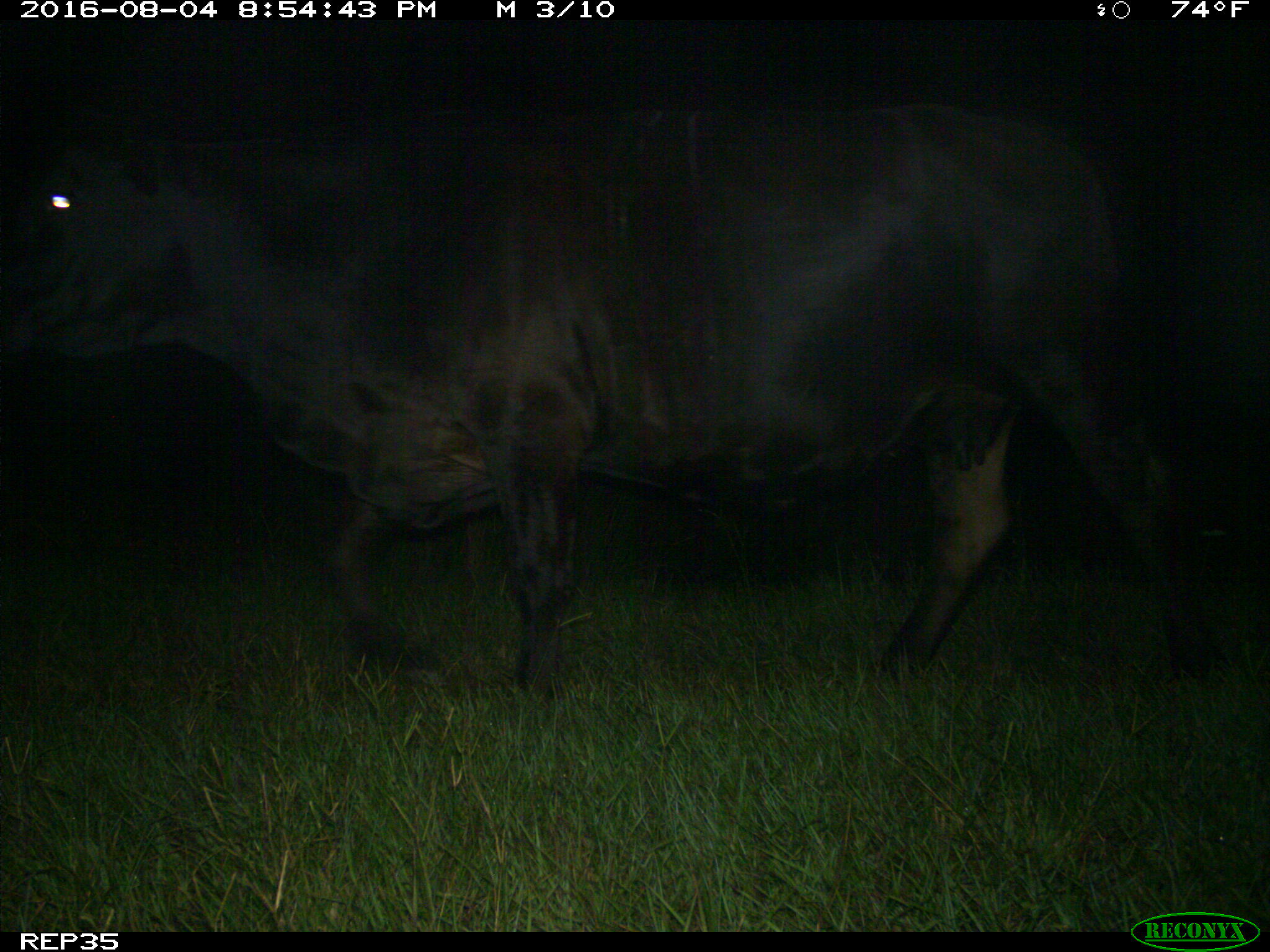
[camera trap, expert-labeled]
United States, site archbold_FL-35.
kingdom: Animalia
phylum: Chordata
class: Mammalia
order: Artiodactyla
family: Bovidae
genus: Bos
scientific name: Bos taurus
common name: domestic cow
Bos taurus (domestic cow).